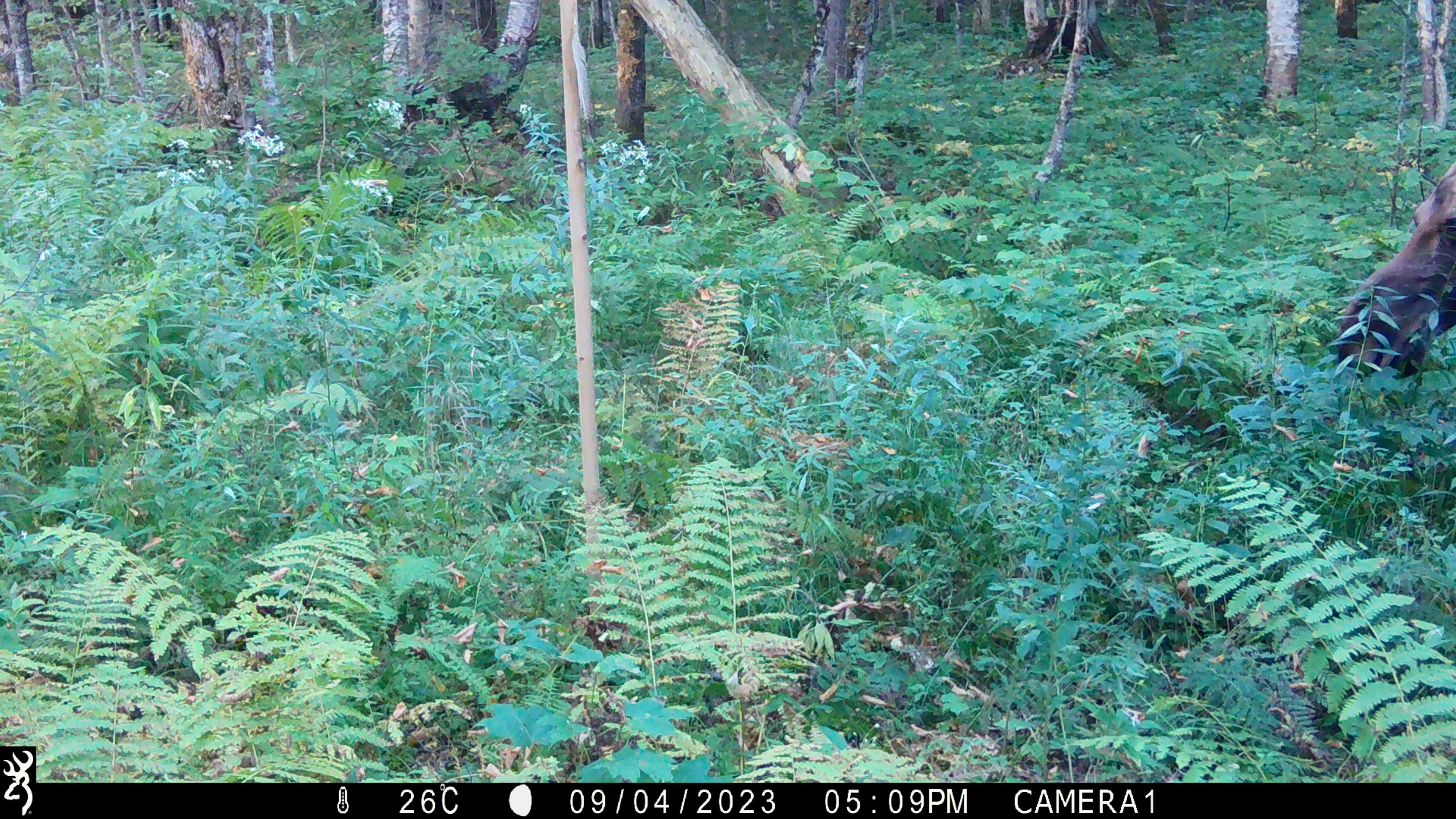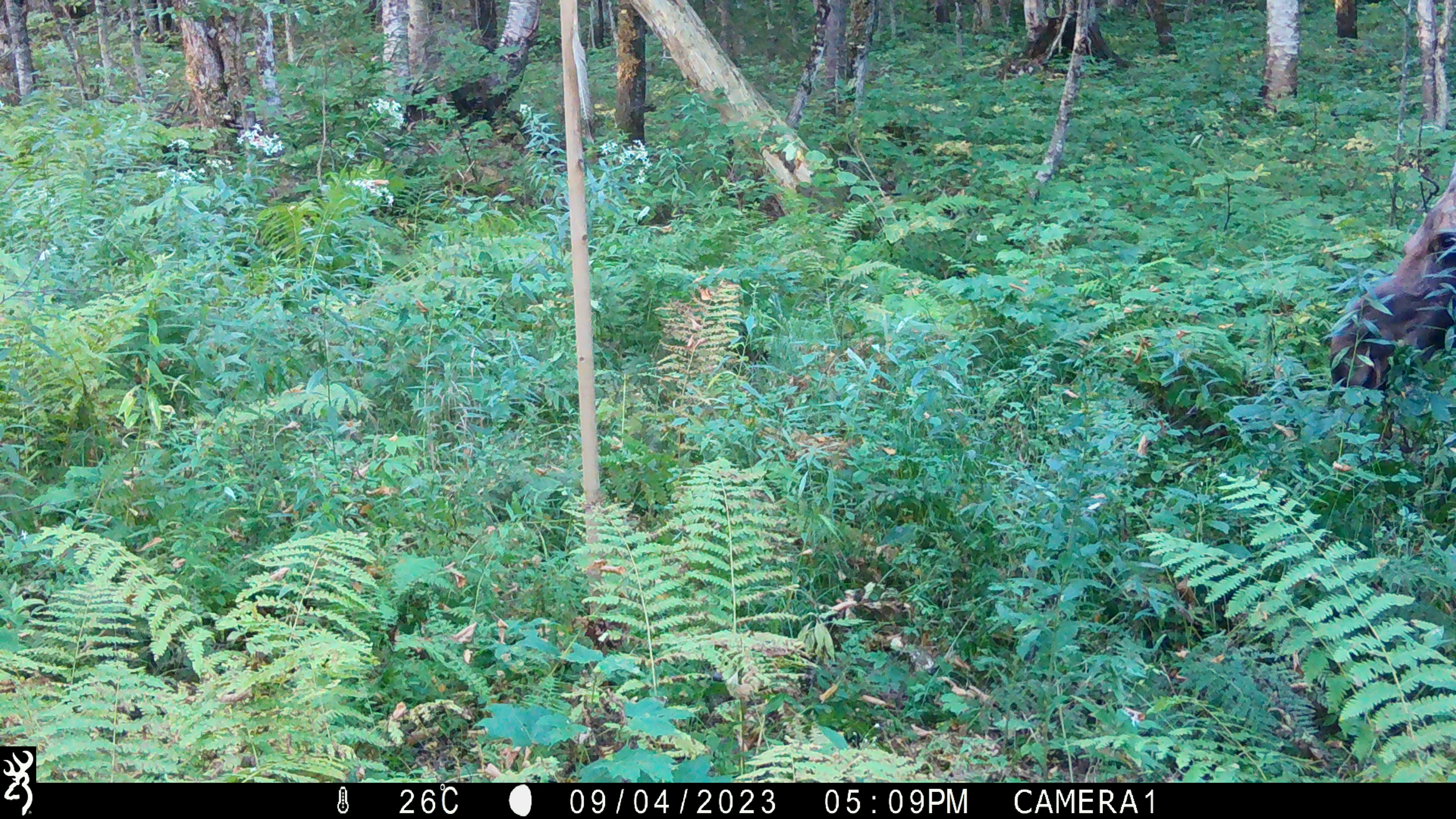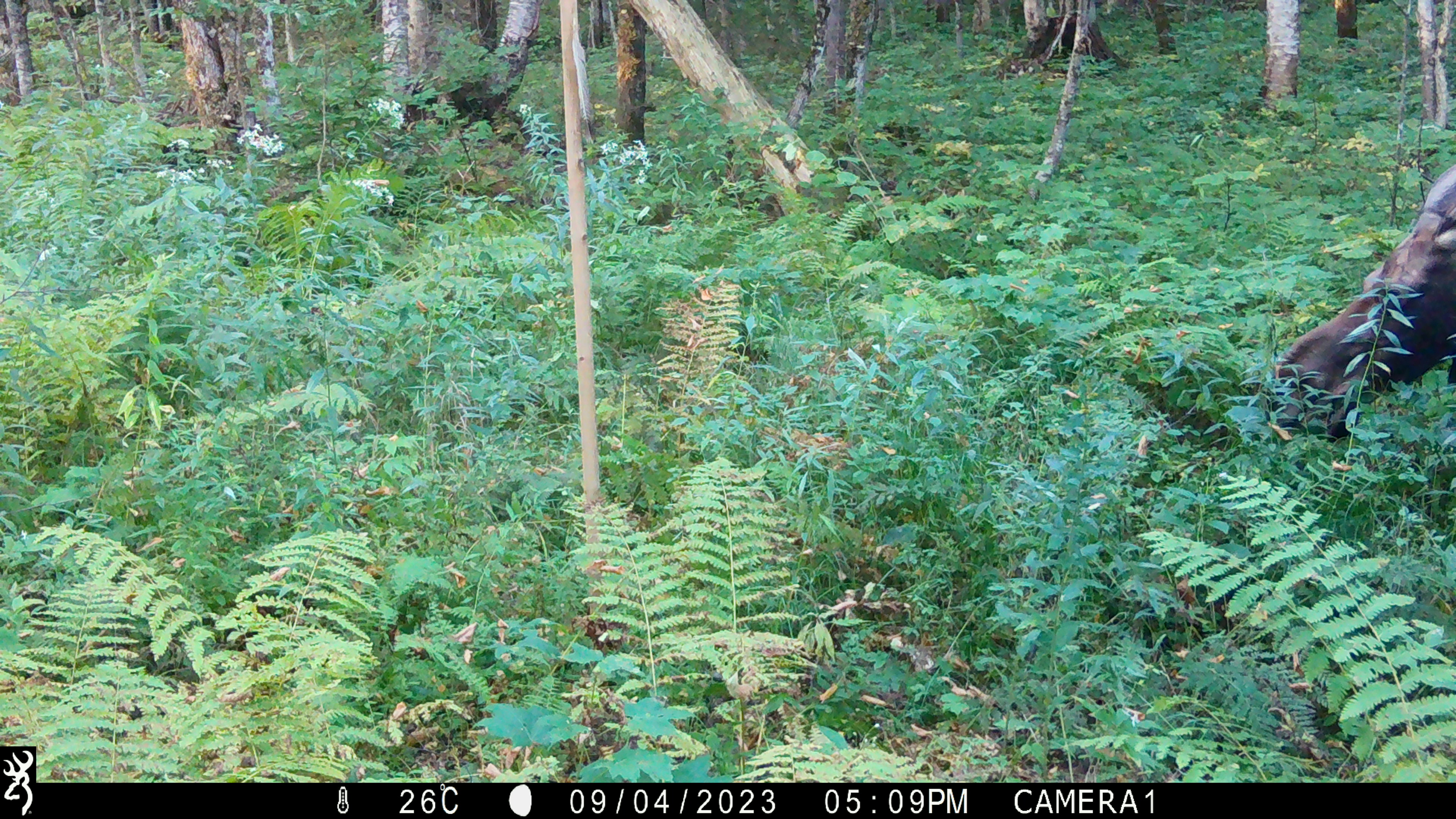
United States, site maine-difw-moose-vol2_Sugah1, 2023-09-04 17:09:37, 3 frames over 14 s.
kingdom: Animalia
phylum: Chordata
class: Mammalia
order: Artiodactyla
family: Cervidae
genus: Alces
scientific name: Alces alces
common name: moose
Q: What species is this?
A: Moose (Alces alces).